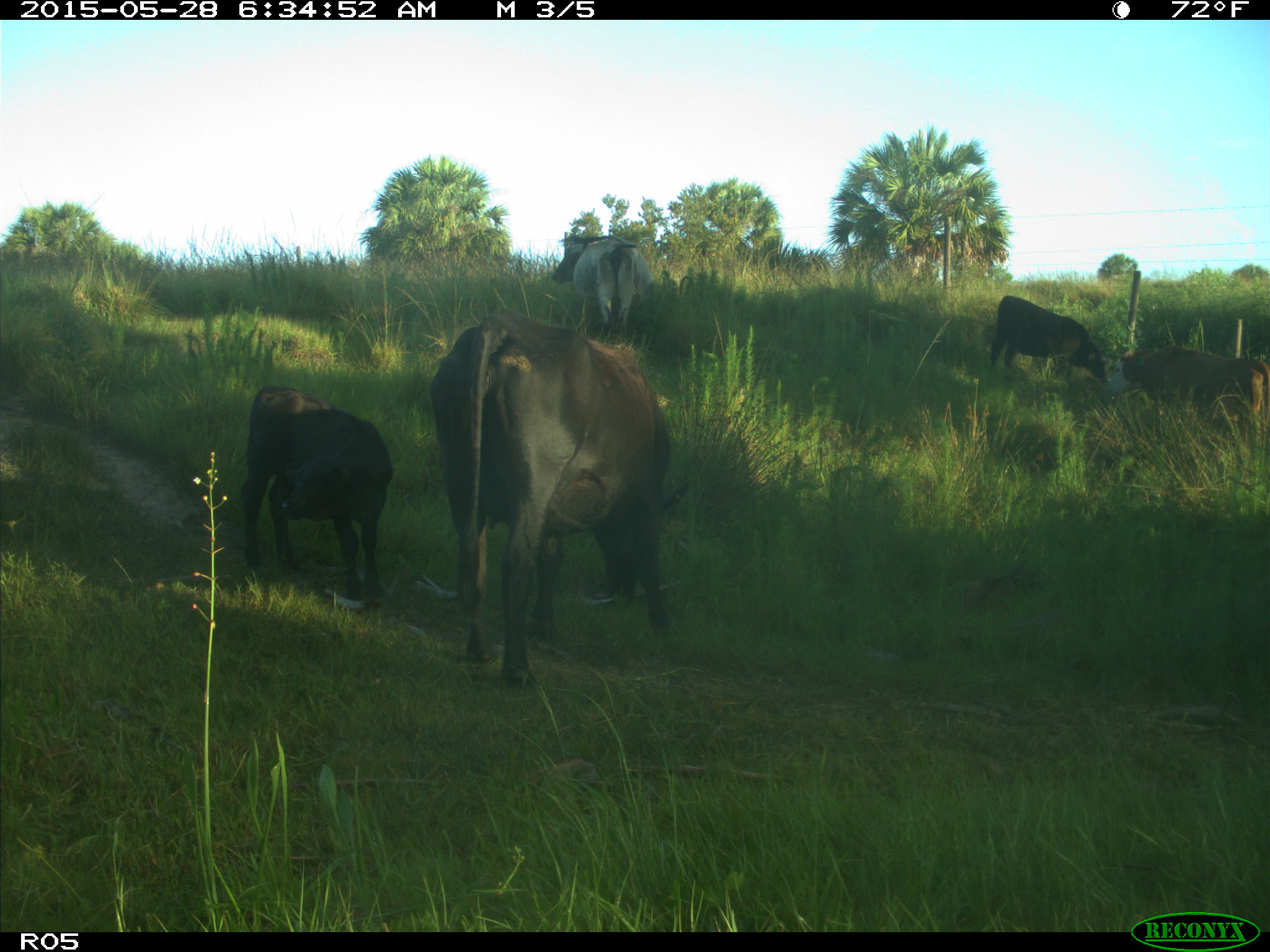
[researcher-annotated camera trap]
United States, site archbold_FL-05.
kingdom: Animalia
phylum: Chordata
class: Mammalia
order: Artiodactyla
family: Bovidae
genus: Bos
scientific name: Bos taurus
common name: domestic cow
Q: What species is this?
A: Bos taurus (domestic cow).